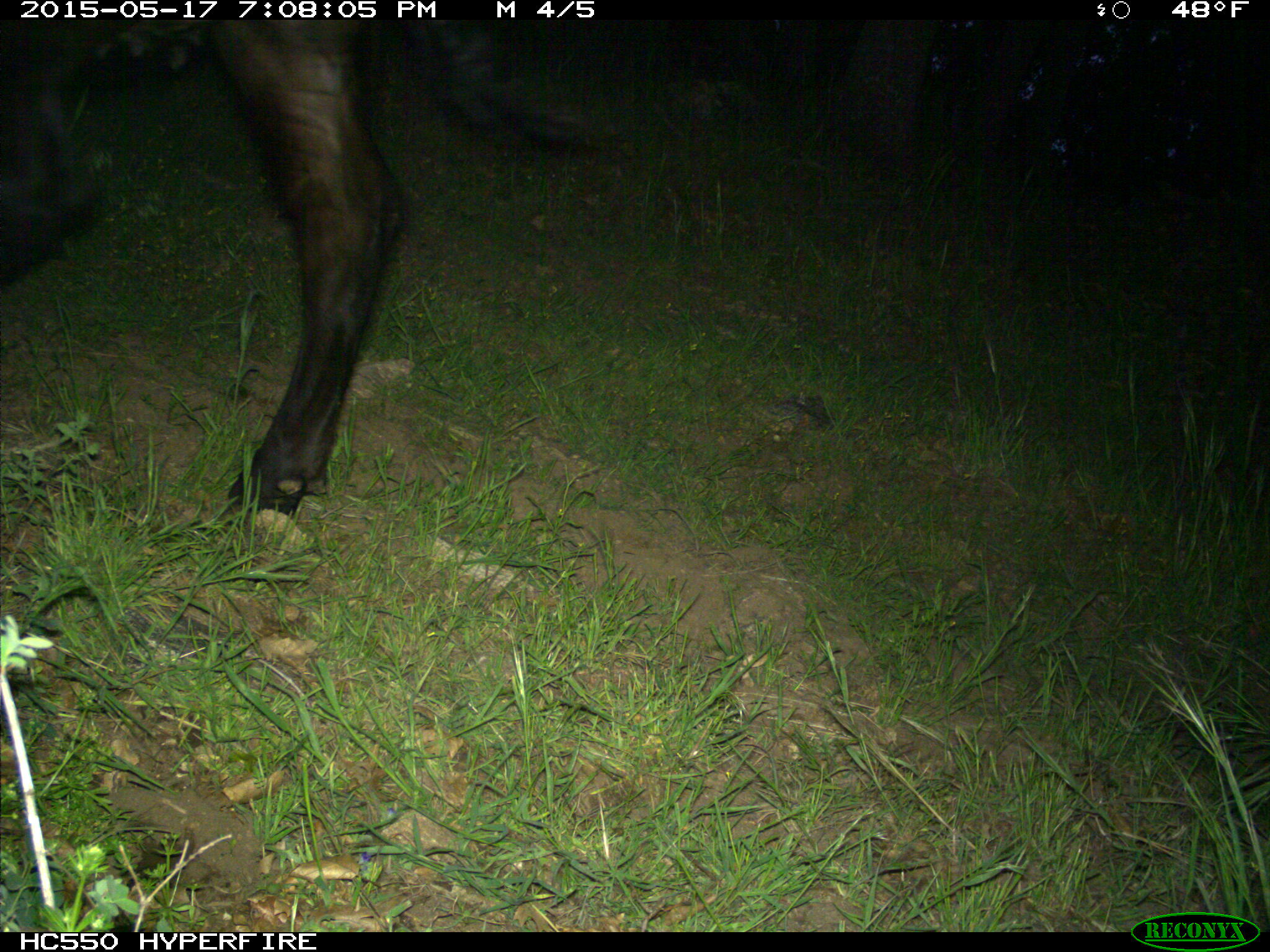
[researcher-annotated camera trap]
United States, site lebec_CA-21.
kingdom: Animalia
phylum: Chordata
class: Mammalia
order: Artiodactyla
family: Bovidae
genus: Bos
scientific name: Bos taurus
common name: domestic cow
Bos taurus (domestic cow).